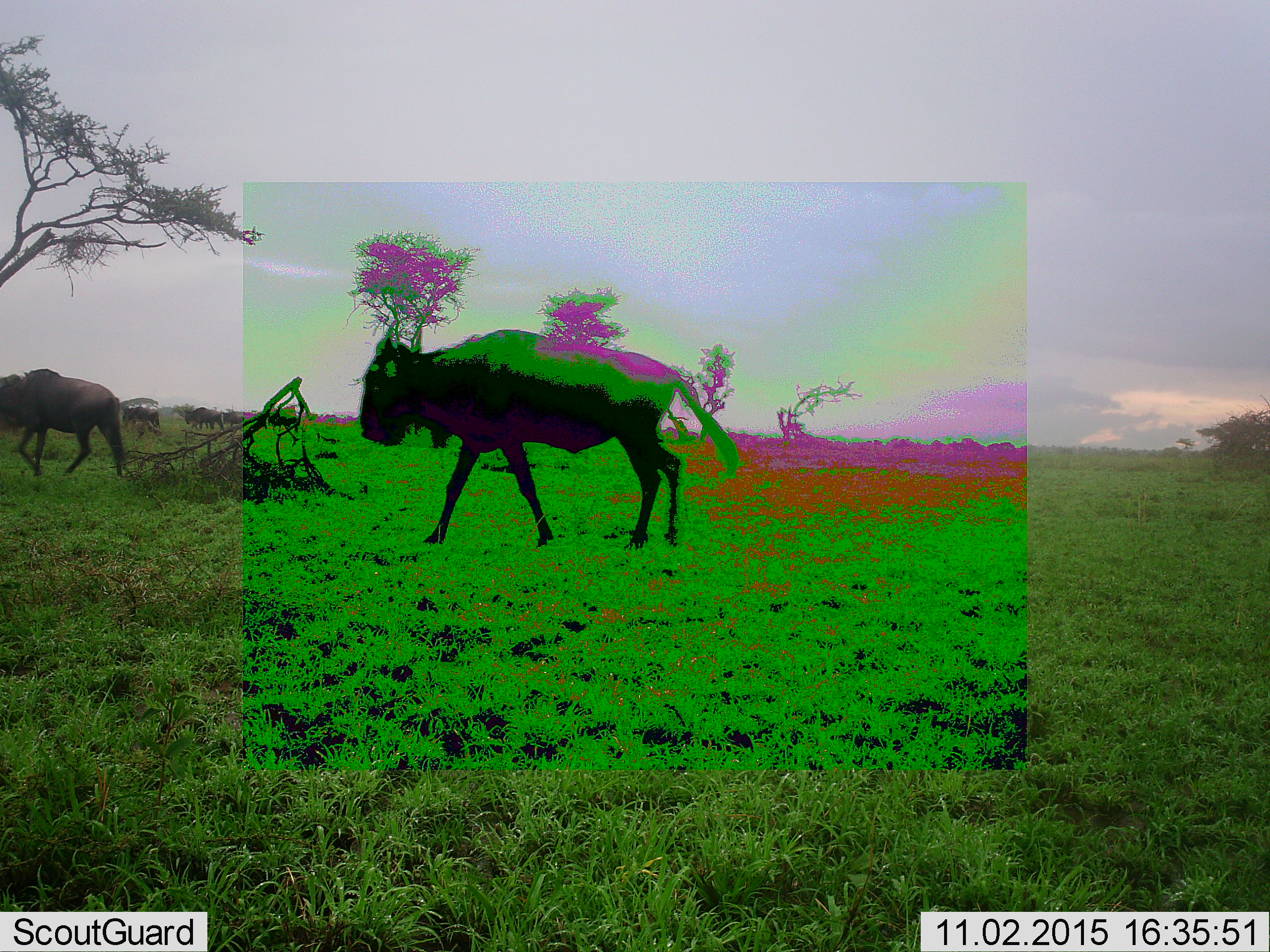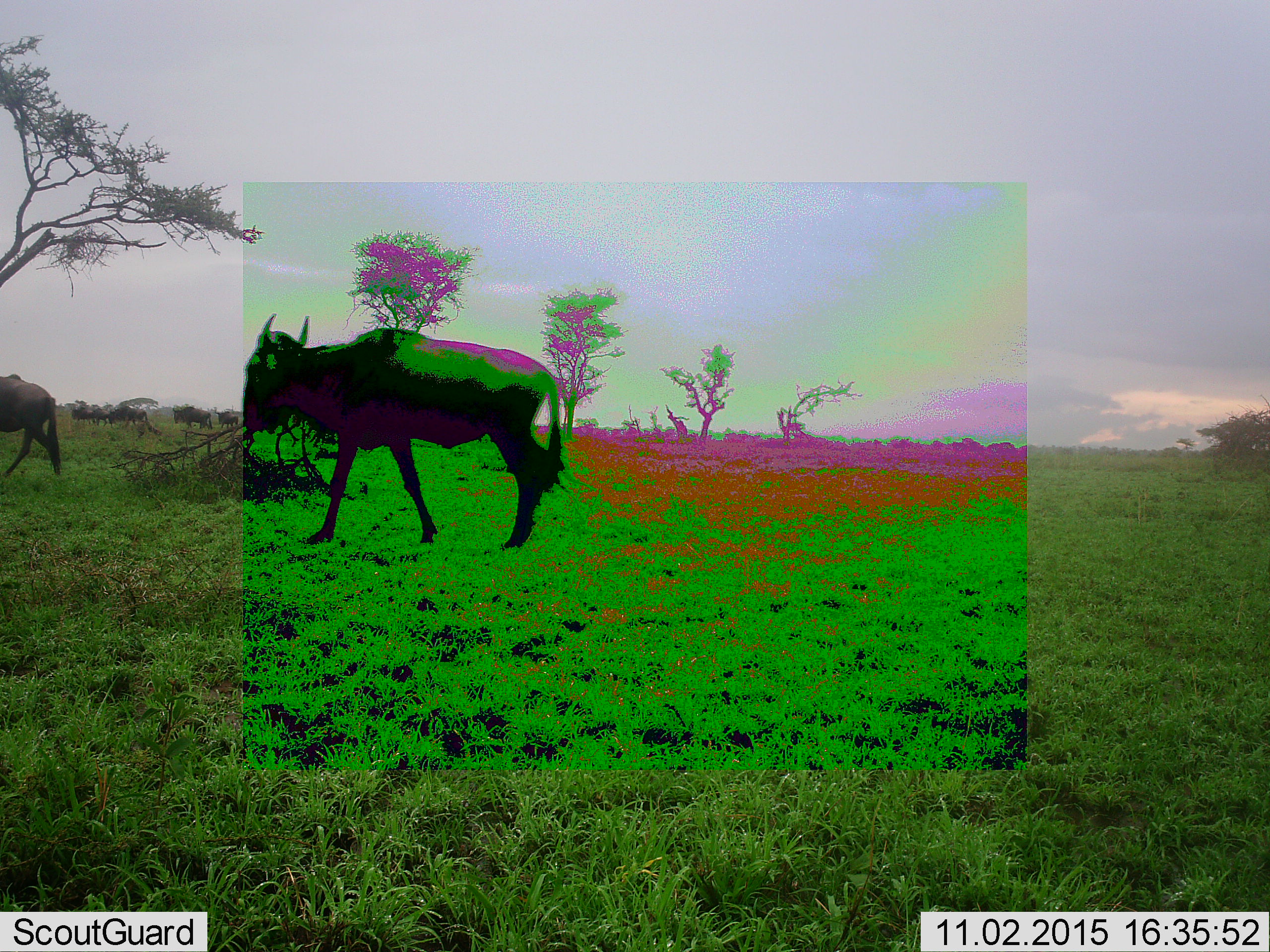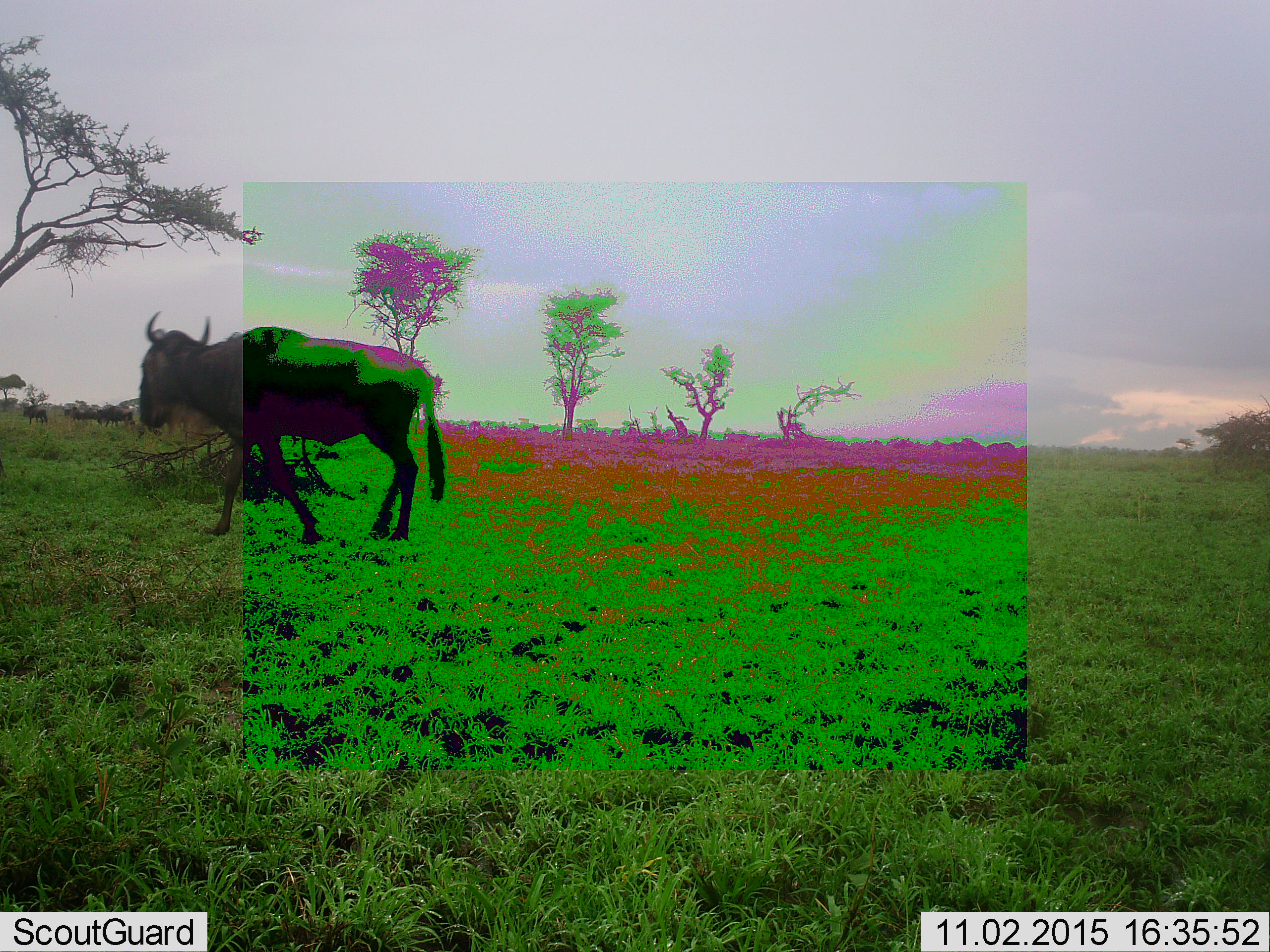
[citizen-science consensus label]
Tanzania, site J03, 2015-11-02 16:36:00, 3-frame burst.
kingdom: Animalia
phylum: Chordata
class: Mammalia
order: Artiodactyla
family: Bovidae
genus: Connochaetes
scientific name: Connochaetes taurinus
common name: blue wildebeest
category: wildebeest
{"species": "wildebeest (blue wildebeest) (Connochaetes taurinus)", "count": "7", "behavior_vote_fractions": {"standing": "25%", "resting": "0%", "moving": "88%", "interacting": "0%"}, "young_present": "0%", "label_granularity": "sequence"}